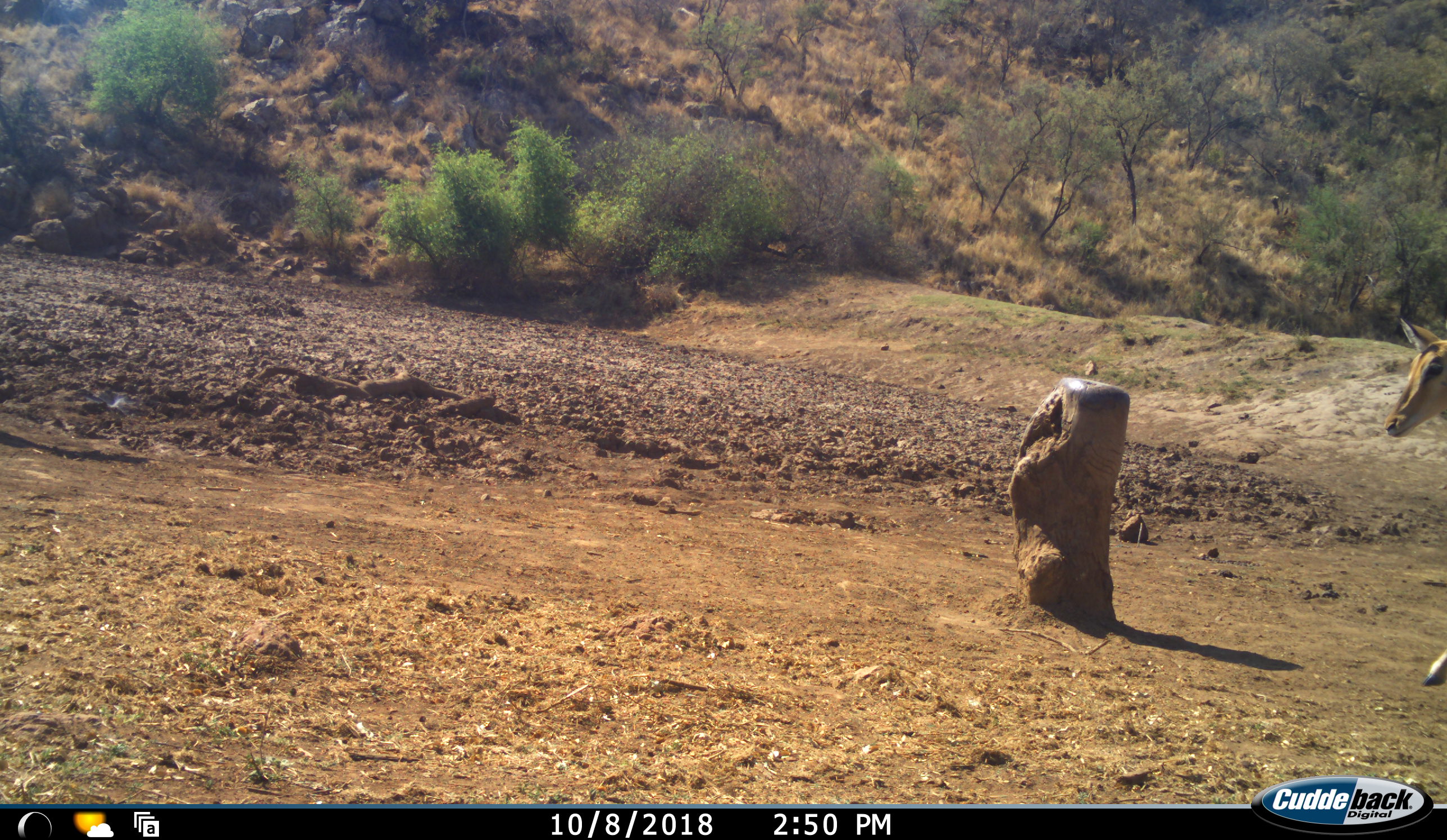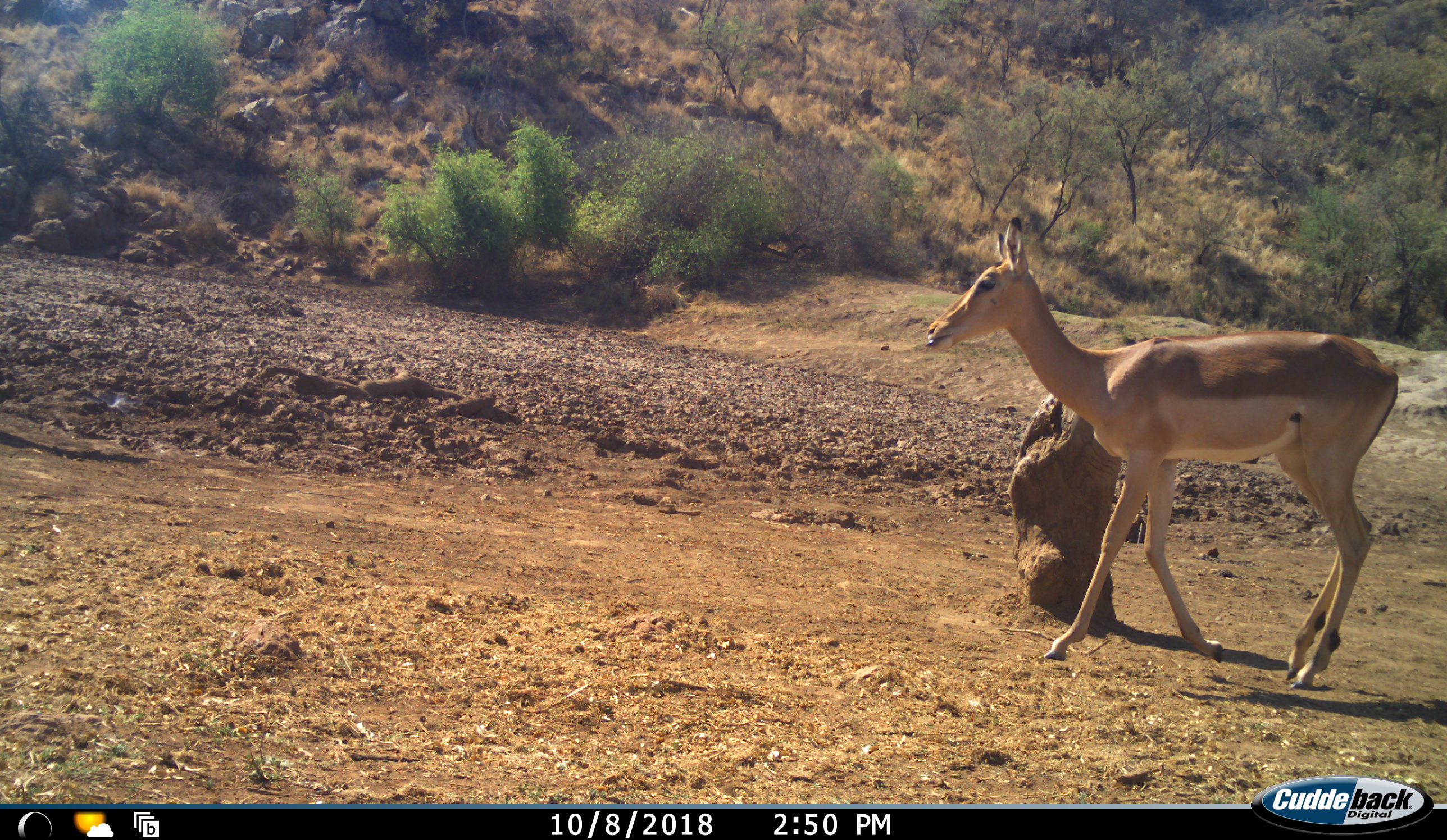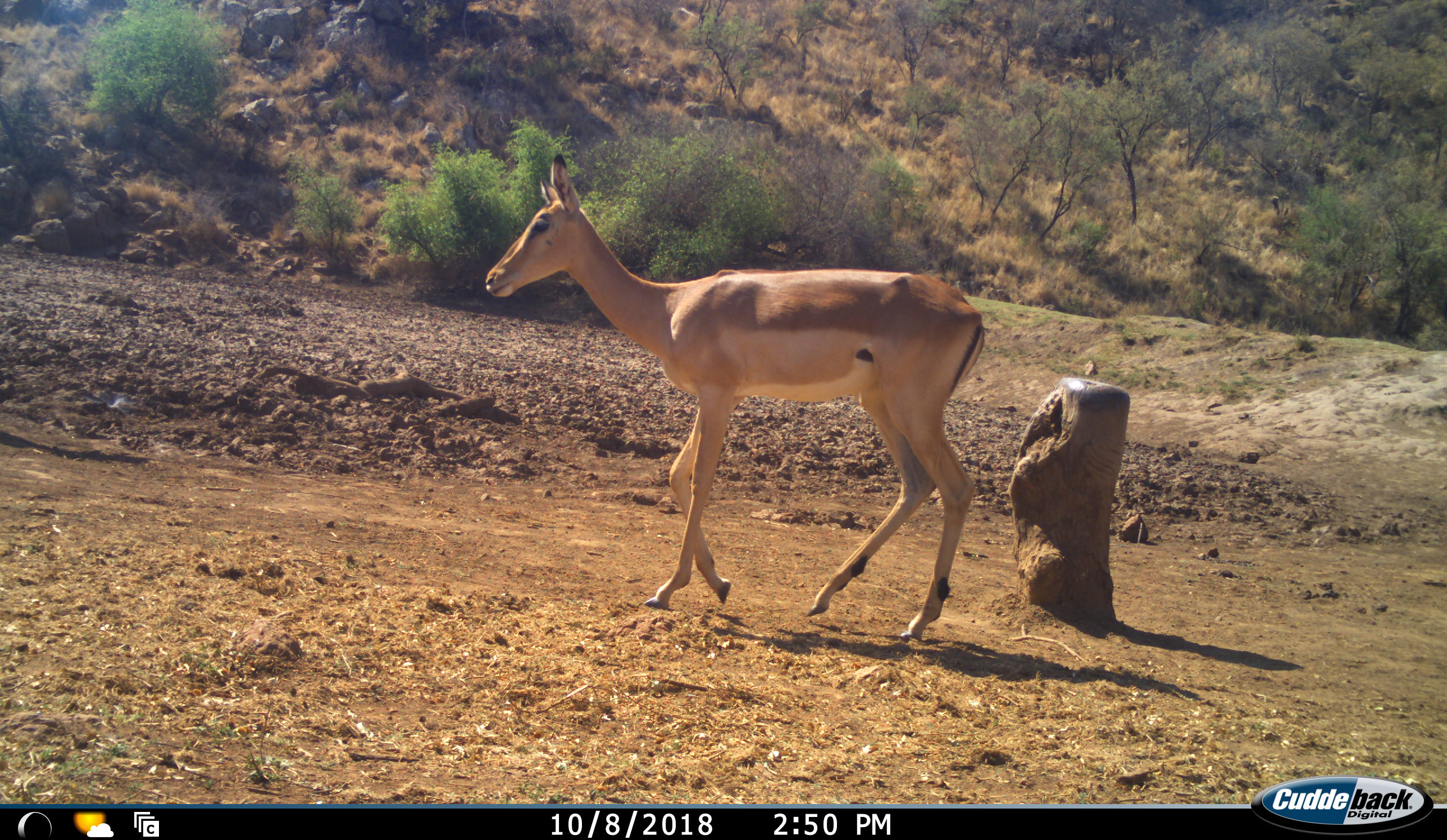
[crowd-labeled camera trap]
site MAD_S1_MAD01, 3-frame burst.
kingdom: Animalia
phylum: Chordata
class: Mammalia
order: Artiodactyla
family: Bovidae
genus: Aepyceros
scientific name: Aepyceros melampus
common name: impala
Impala (Aepyceros melampus), count 1. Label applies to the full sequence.